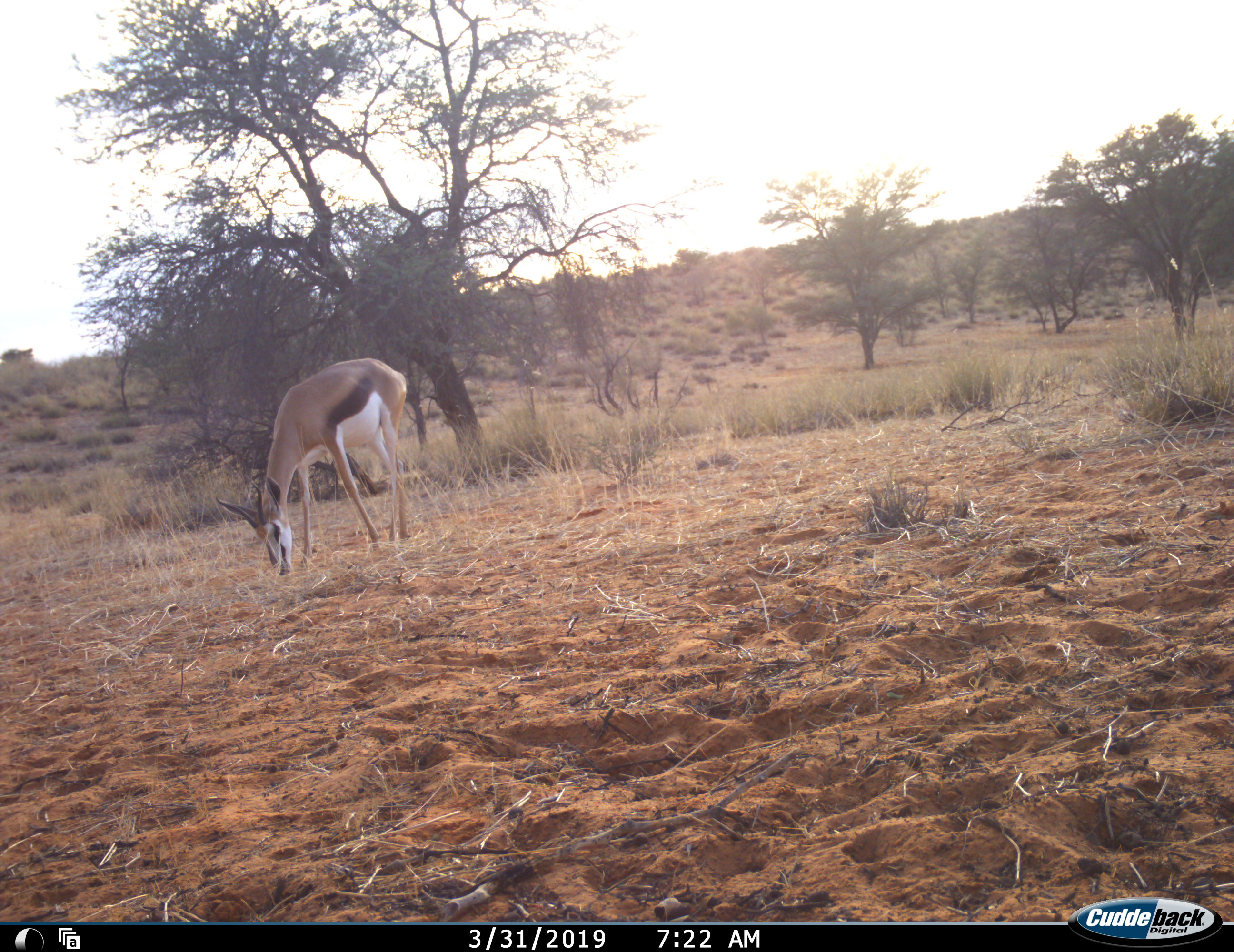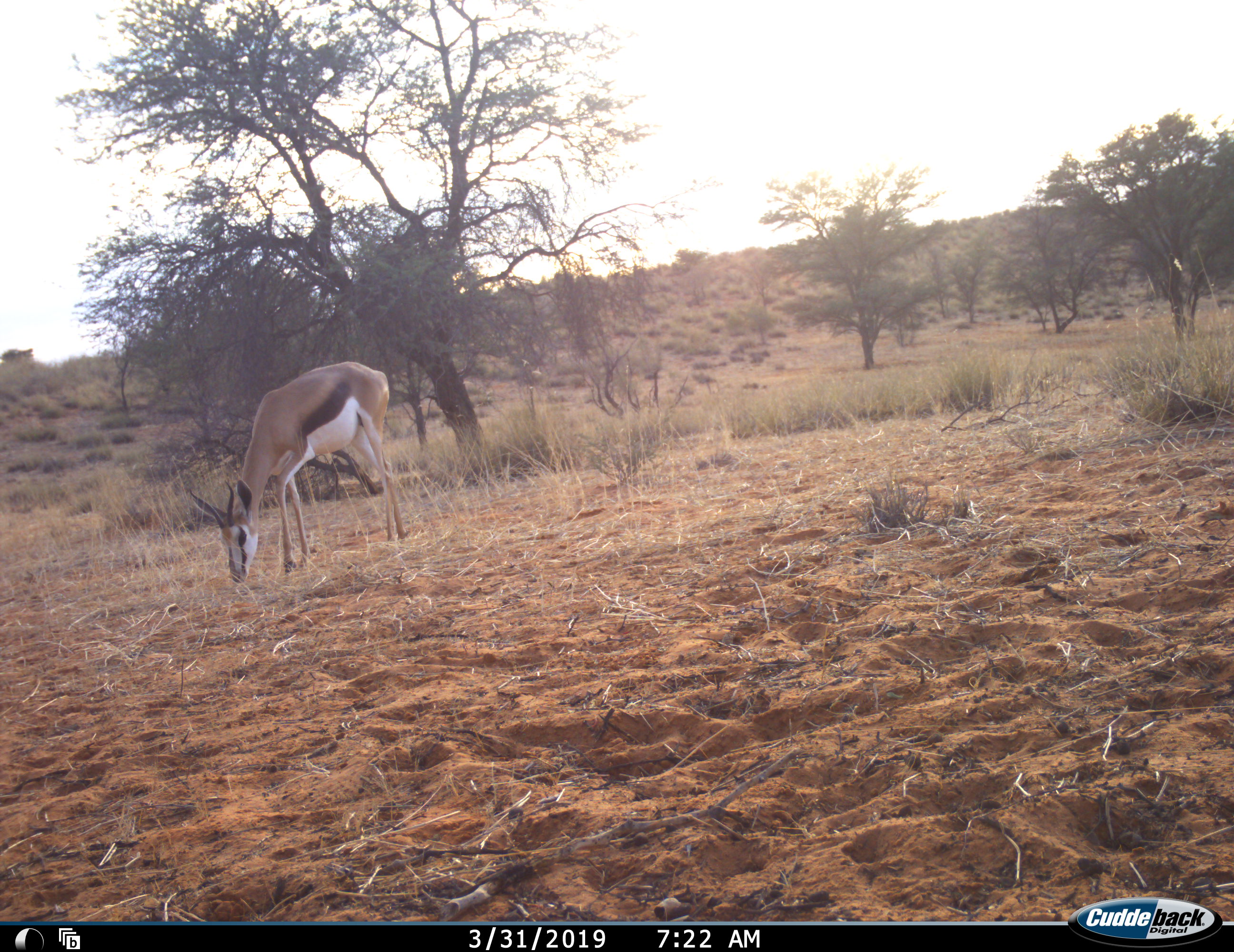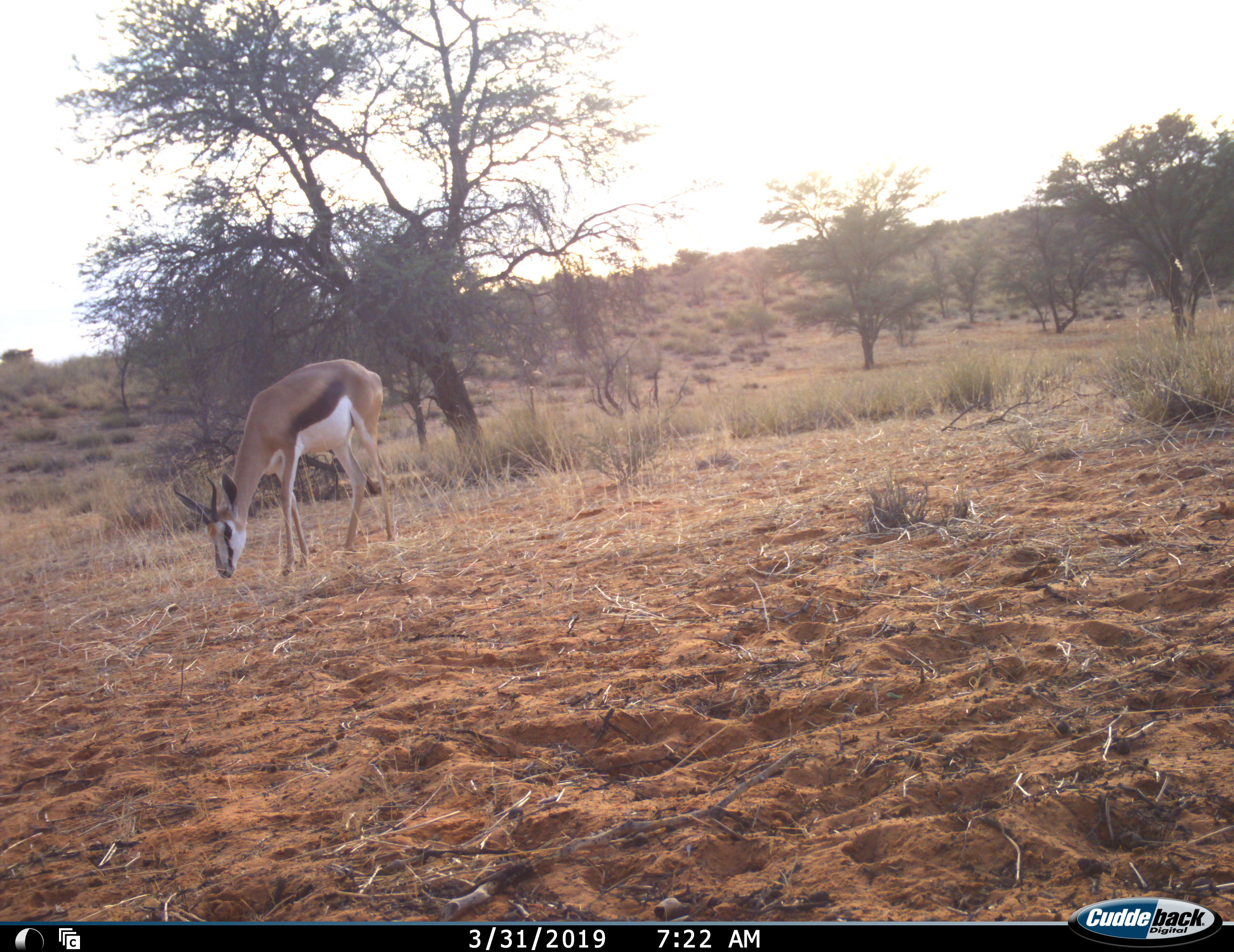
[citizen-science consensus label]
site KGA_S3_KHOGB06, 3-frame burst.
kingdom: Animalia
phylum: Chordata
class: Mammalia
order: Artiodactyla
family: Bovidae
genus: Antidorcas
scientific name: Antidorcas marsupialis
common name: springbok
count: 1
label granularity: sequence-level